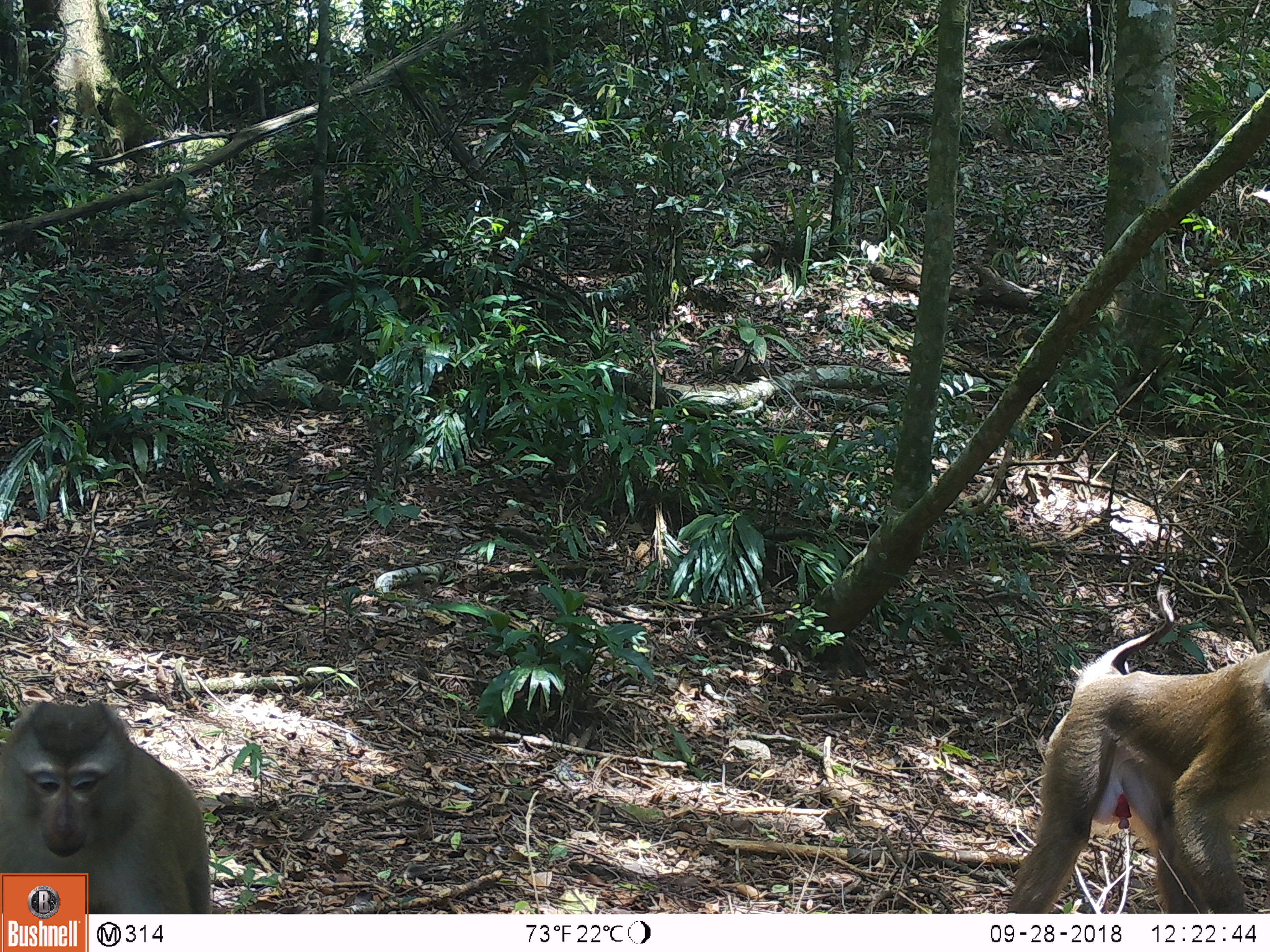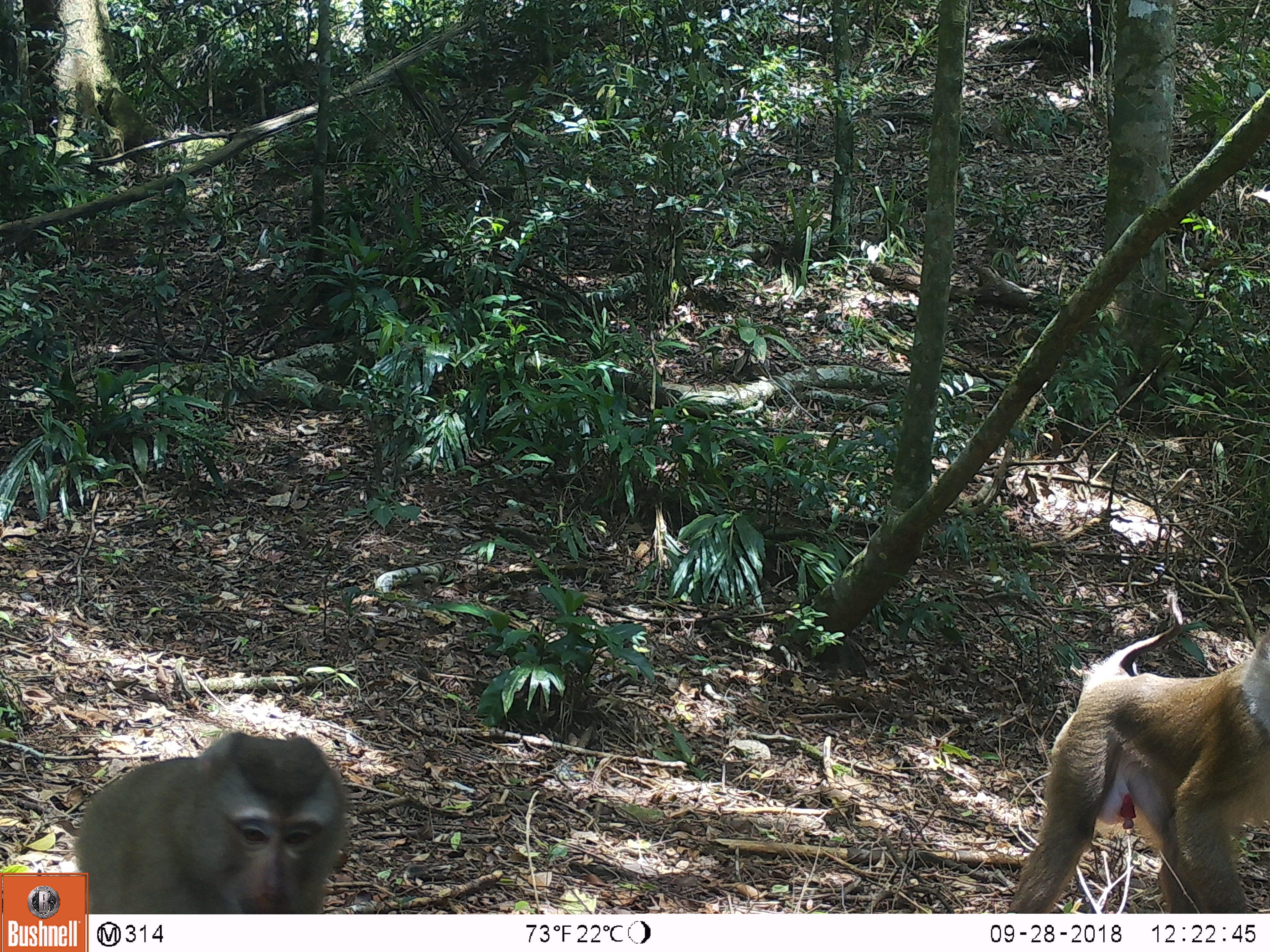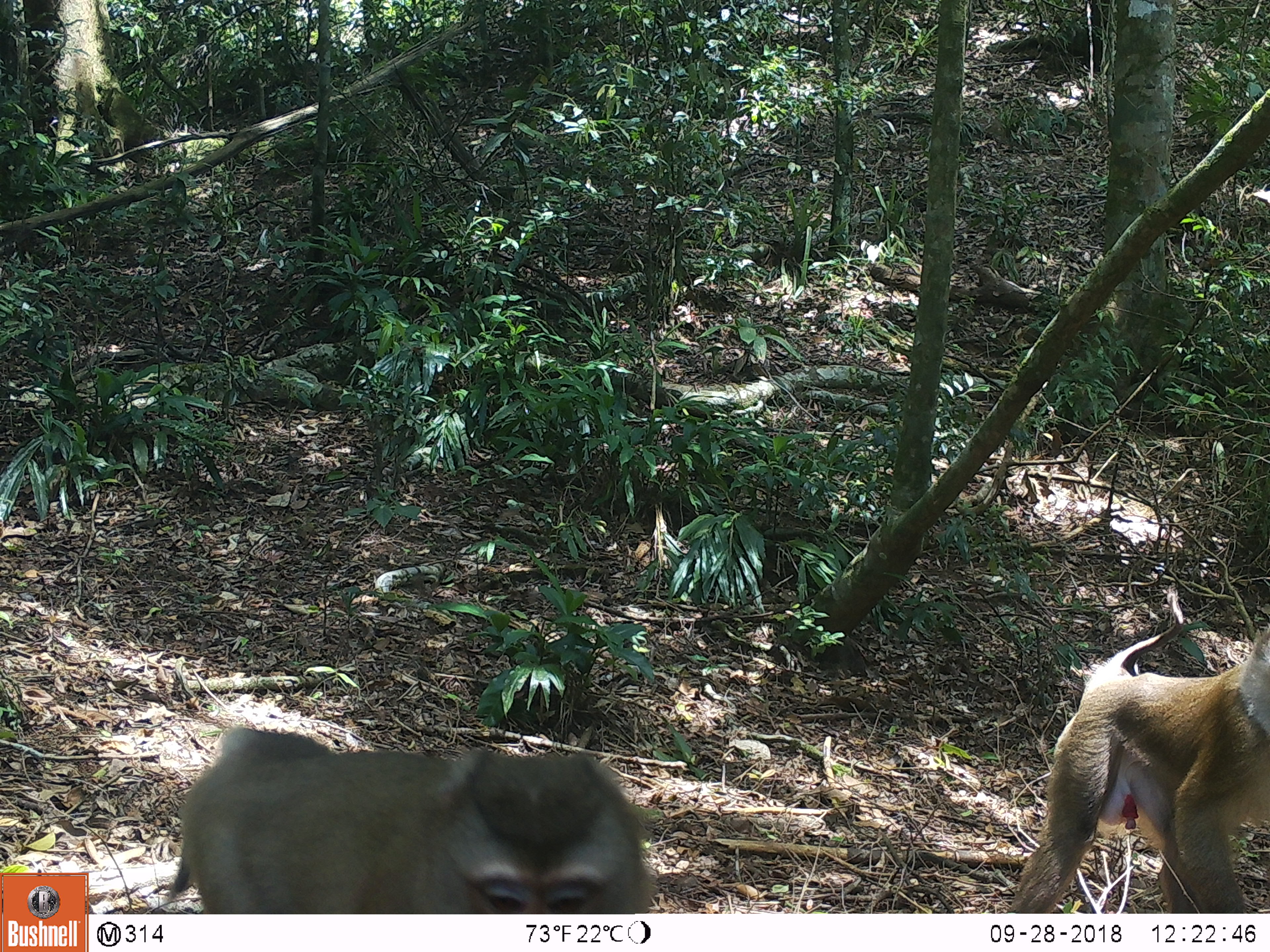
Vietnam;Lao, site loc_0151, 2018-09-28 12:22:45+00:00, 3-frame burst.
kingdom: Animalia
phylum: Chordata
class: Mammalia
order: Primates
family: Cercopithecidae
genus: Macaca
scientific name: Macaca nemestrina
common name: pig-tailed macaque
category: pig tailed macaque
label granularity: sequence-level